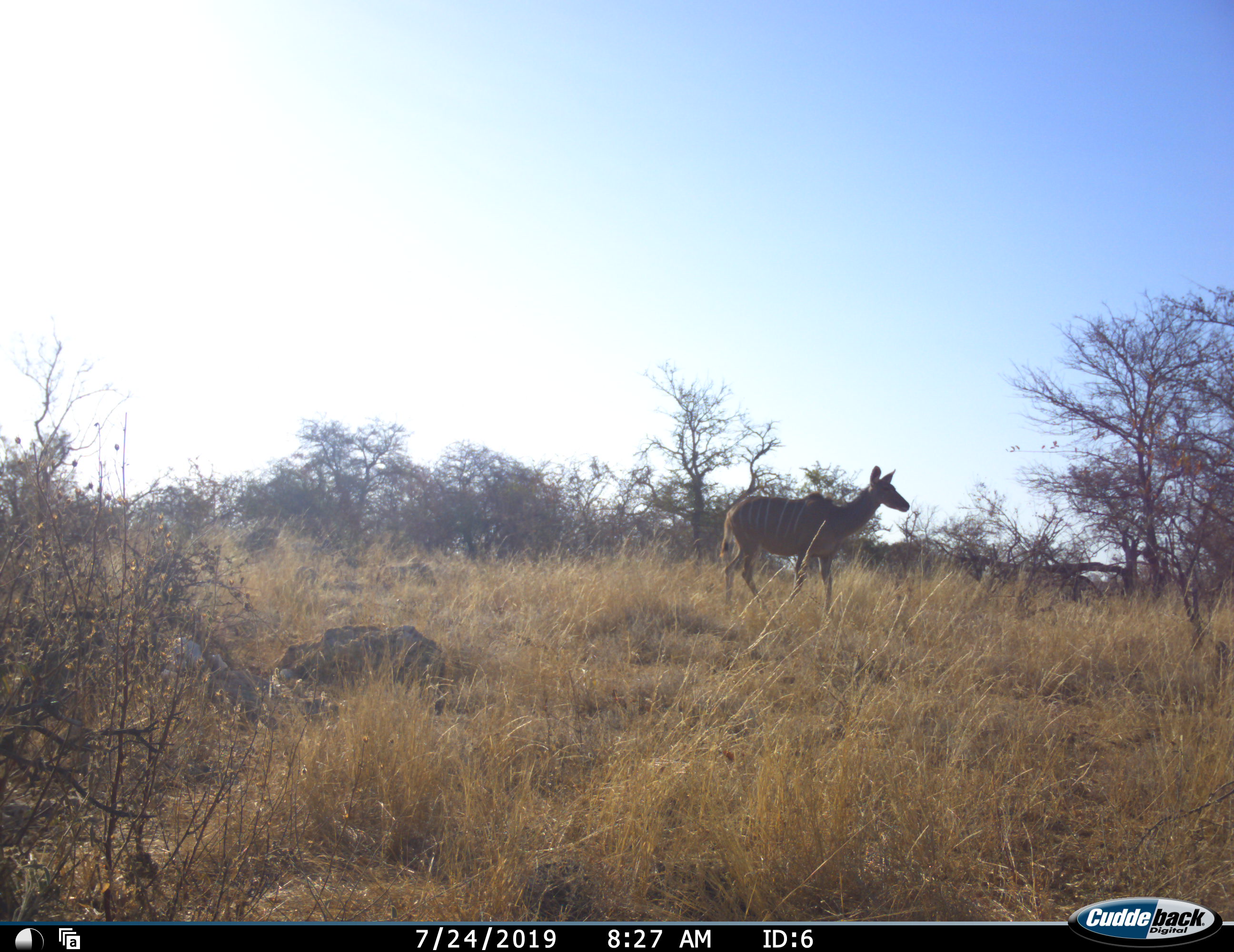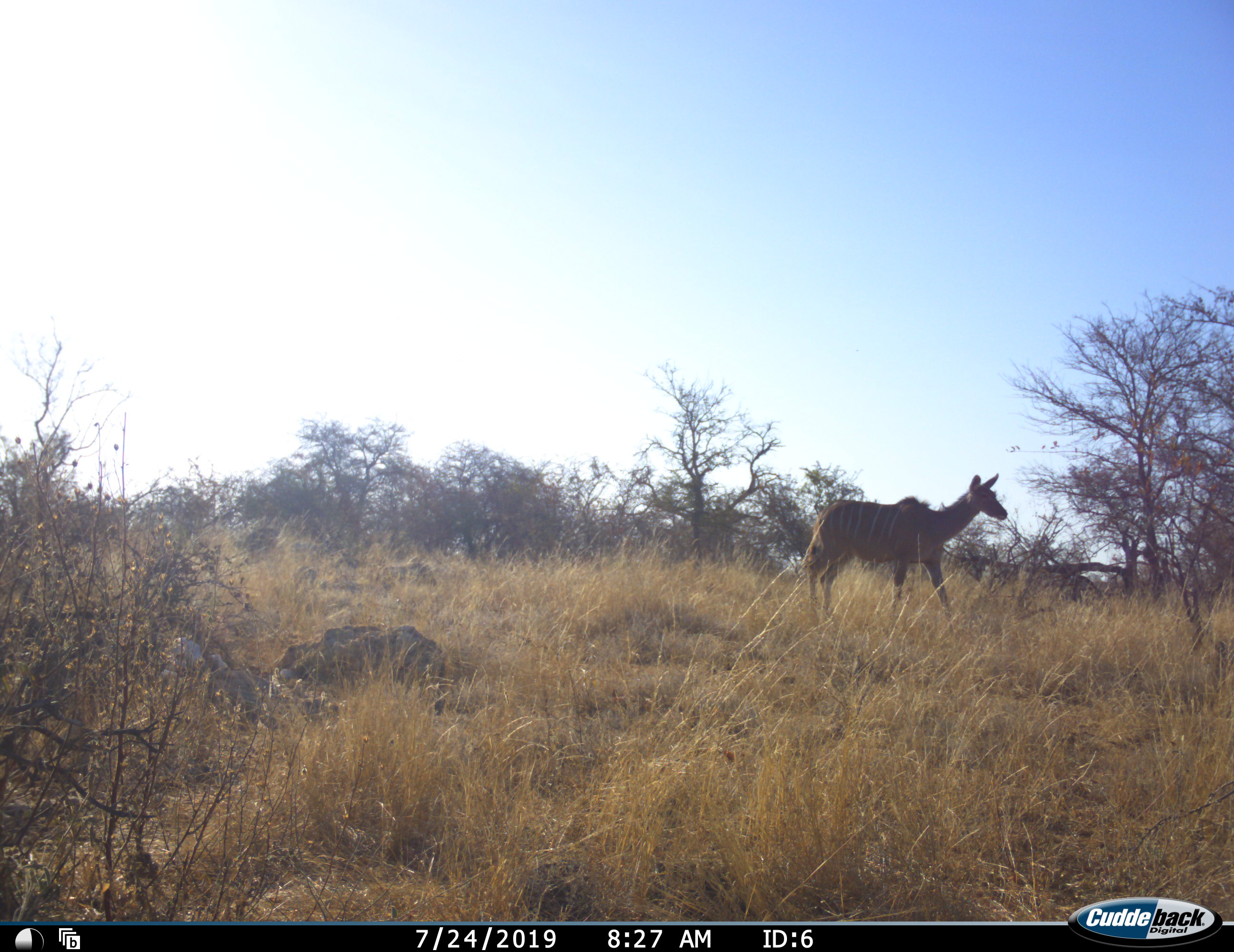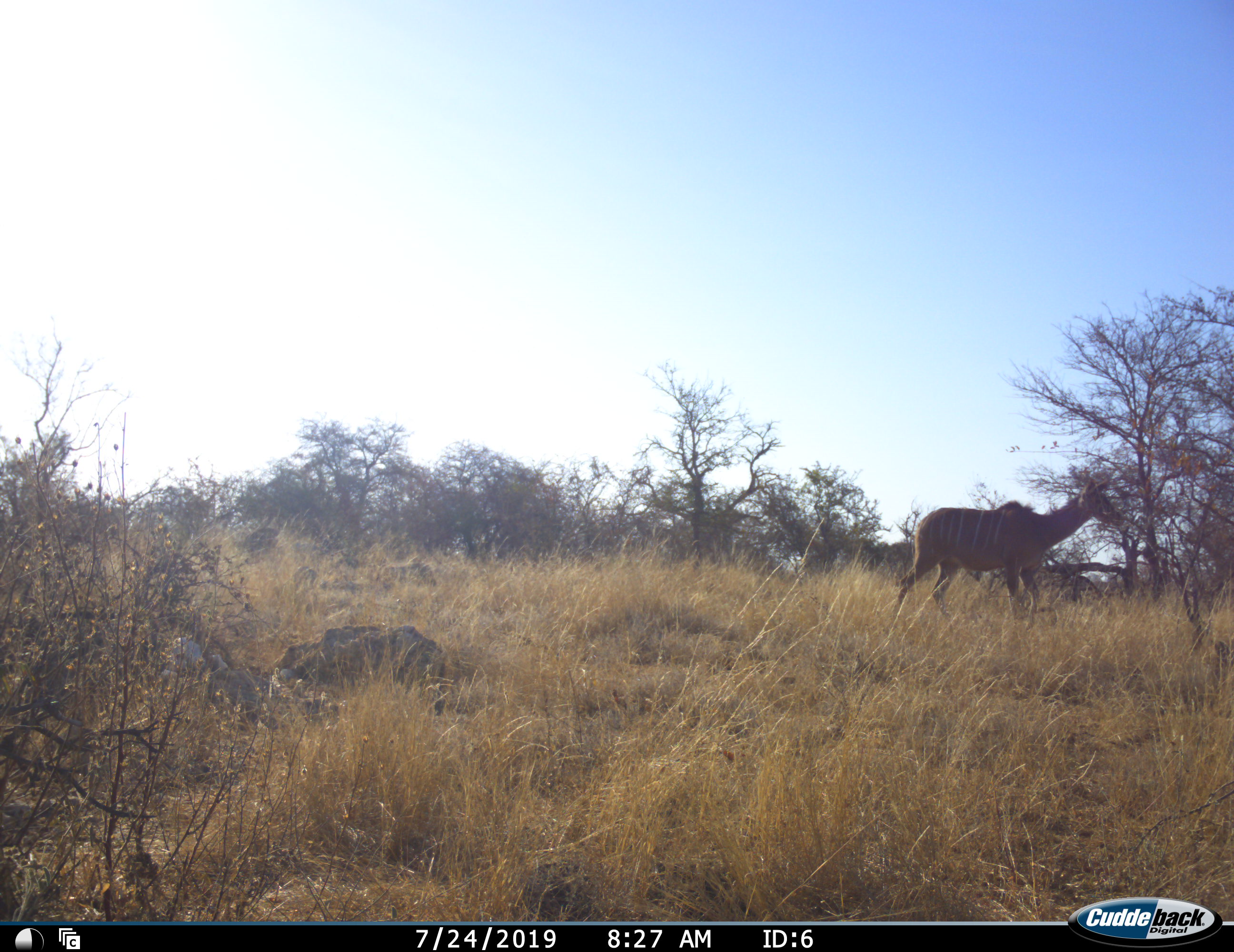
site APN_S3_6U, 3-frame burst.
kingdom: Animalia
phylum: Chordata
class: Mammalia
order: Artiodactyla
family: Bovidae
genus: Tragelaphus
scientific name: Tragelaphus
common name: kudu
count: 1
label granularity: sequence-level